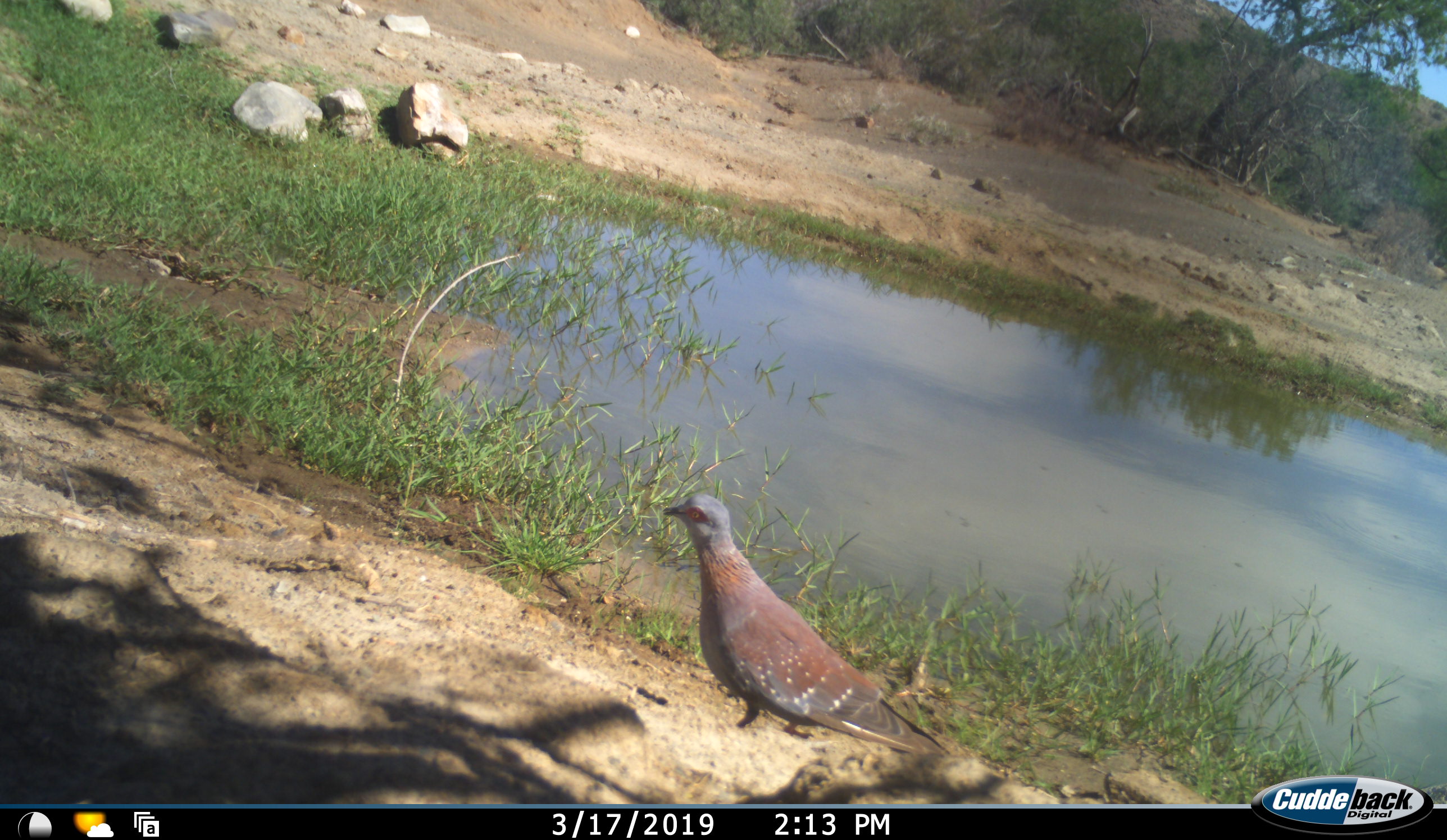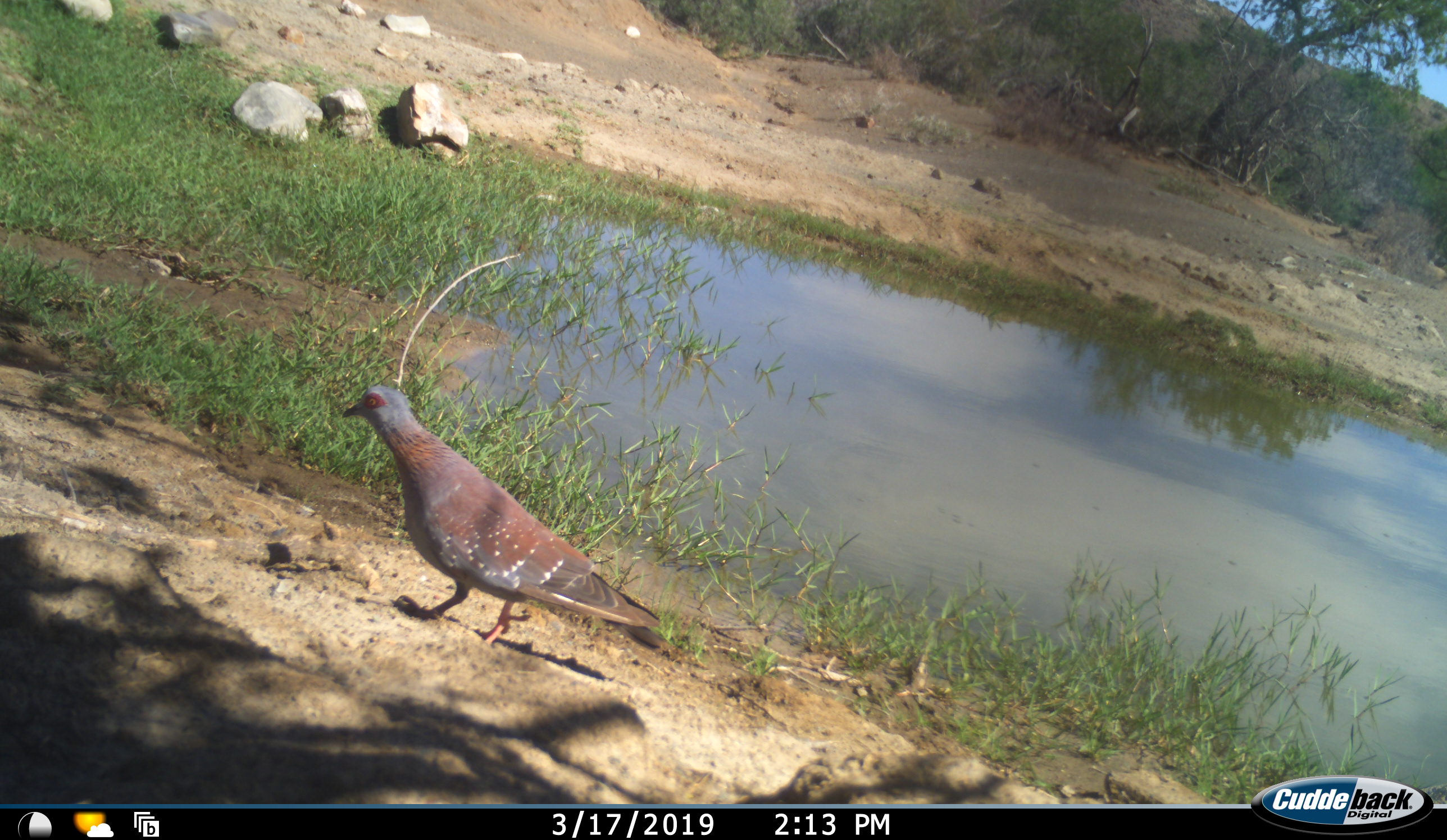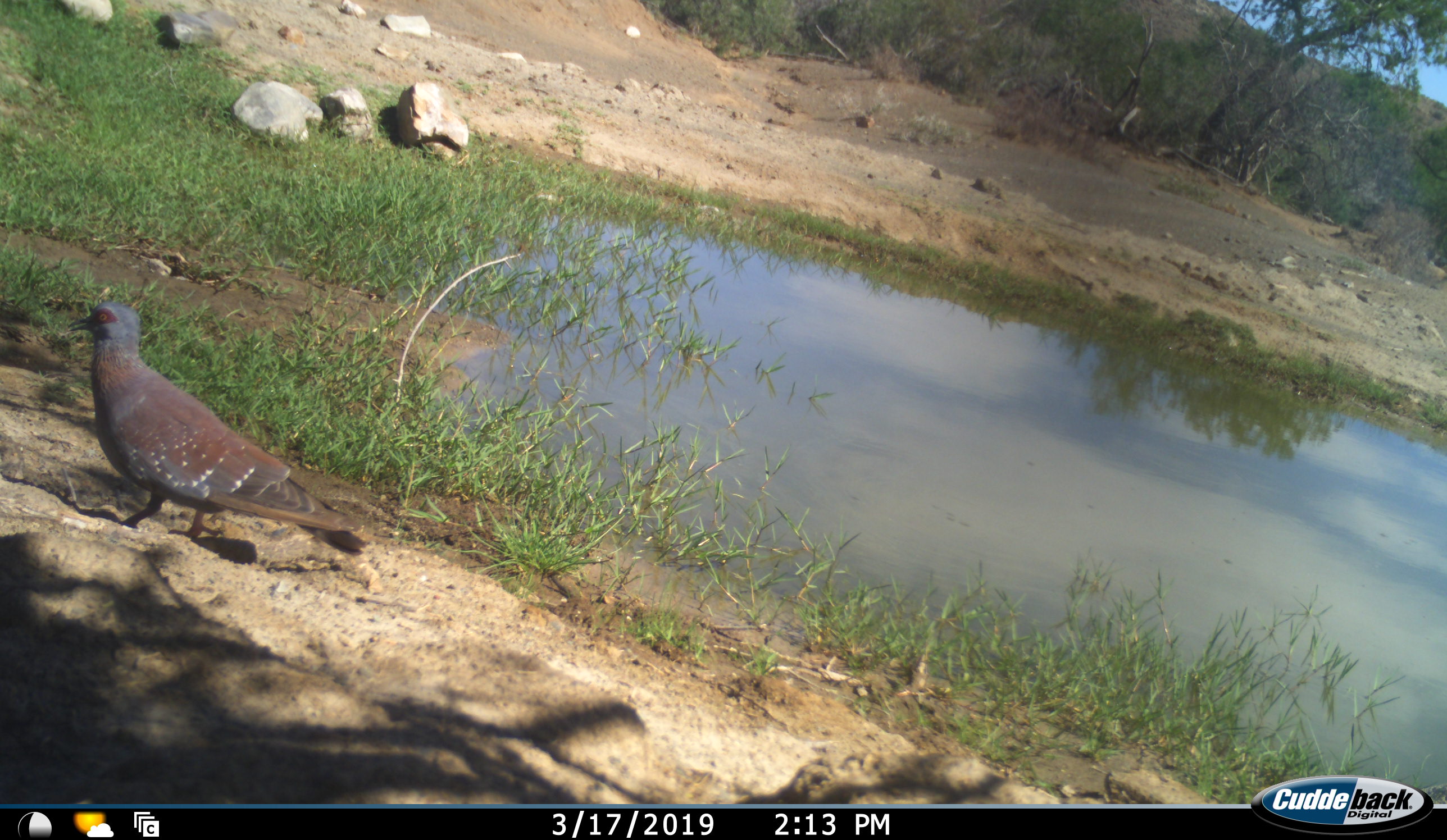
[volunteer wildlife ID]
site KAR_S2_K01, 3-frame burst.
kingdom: Animalia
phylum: Chordata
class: Aves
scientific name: Aves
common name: bird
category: birdother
Birdother (bird) (Aves), count 1. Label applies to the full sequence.